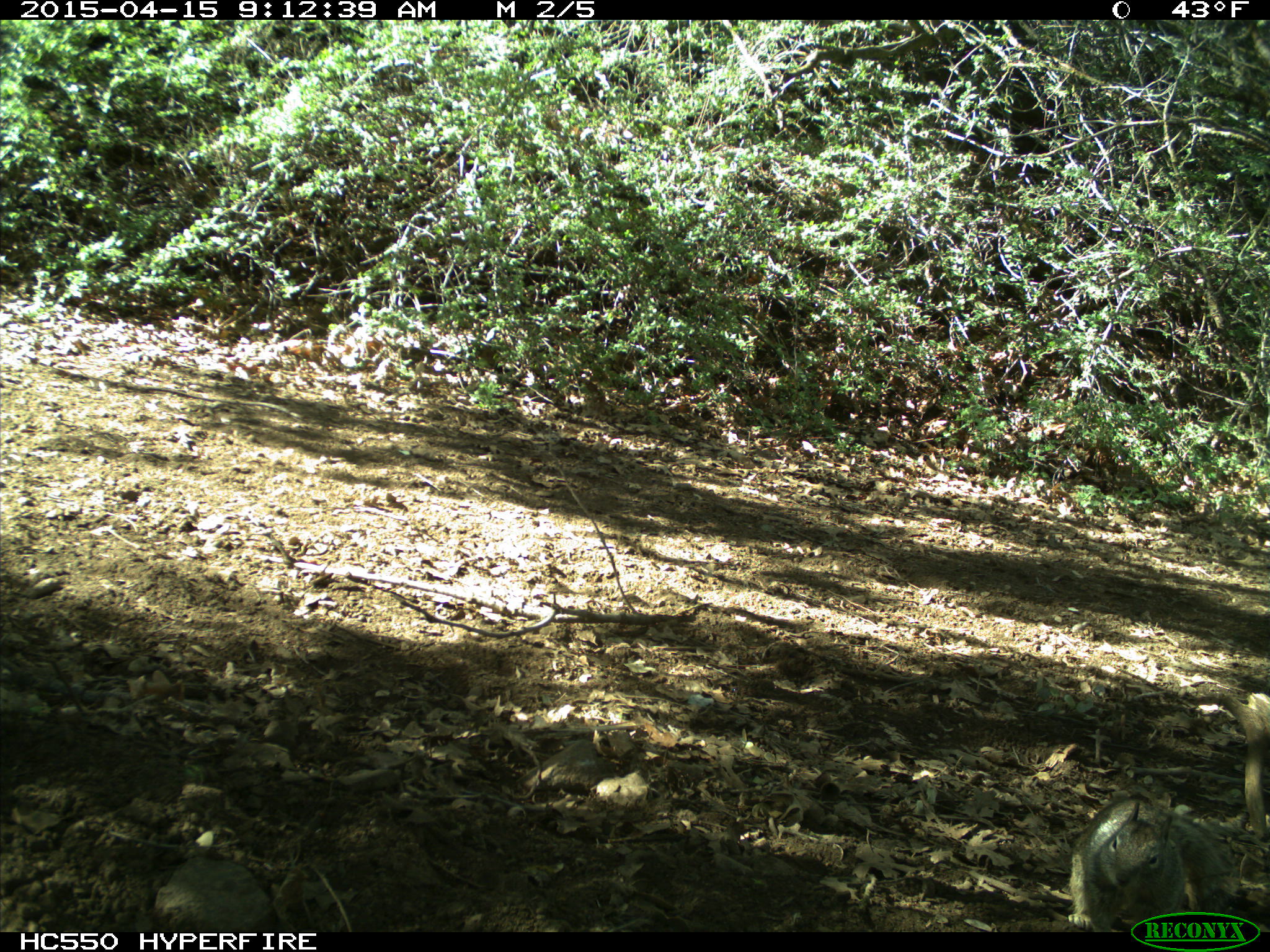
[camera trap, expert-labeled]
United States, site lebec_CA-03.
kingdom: Animalia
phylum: Chordata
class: Mammalia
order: Rodentia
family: Sciuridae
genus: Otospermophilus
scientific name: Otospermophilus beecheyi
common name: california ground squirrel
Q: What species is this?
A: Otospermophilus beecheyi (california ground squirrel).